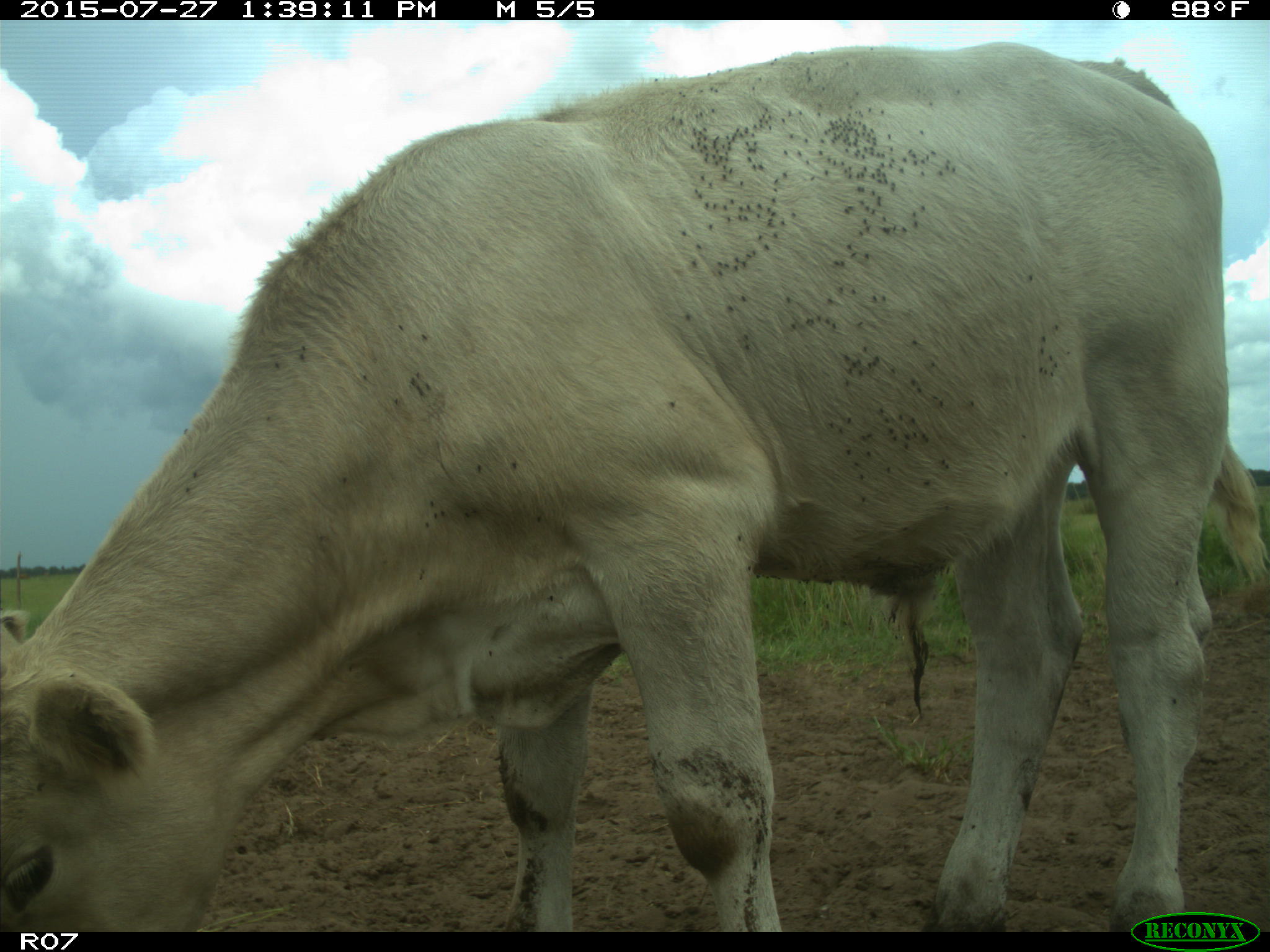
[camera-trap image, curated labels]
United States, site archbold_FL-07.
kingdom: Animalia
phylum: Chordata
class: Mammalia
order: Artiodactyla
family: Bovidae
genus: Bos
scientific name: Bos taurus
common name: domestic cow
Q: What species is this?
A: Bos taurus (domestic cow).